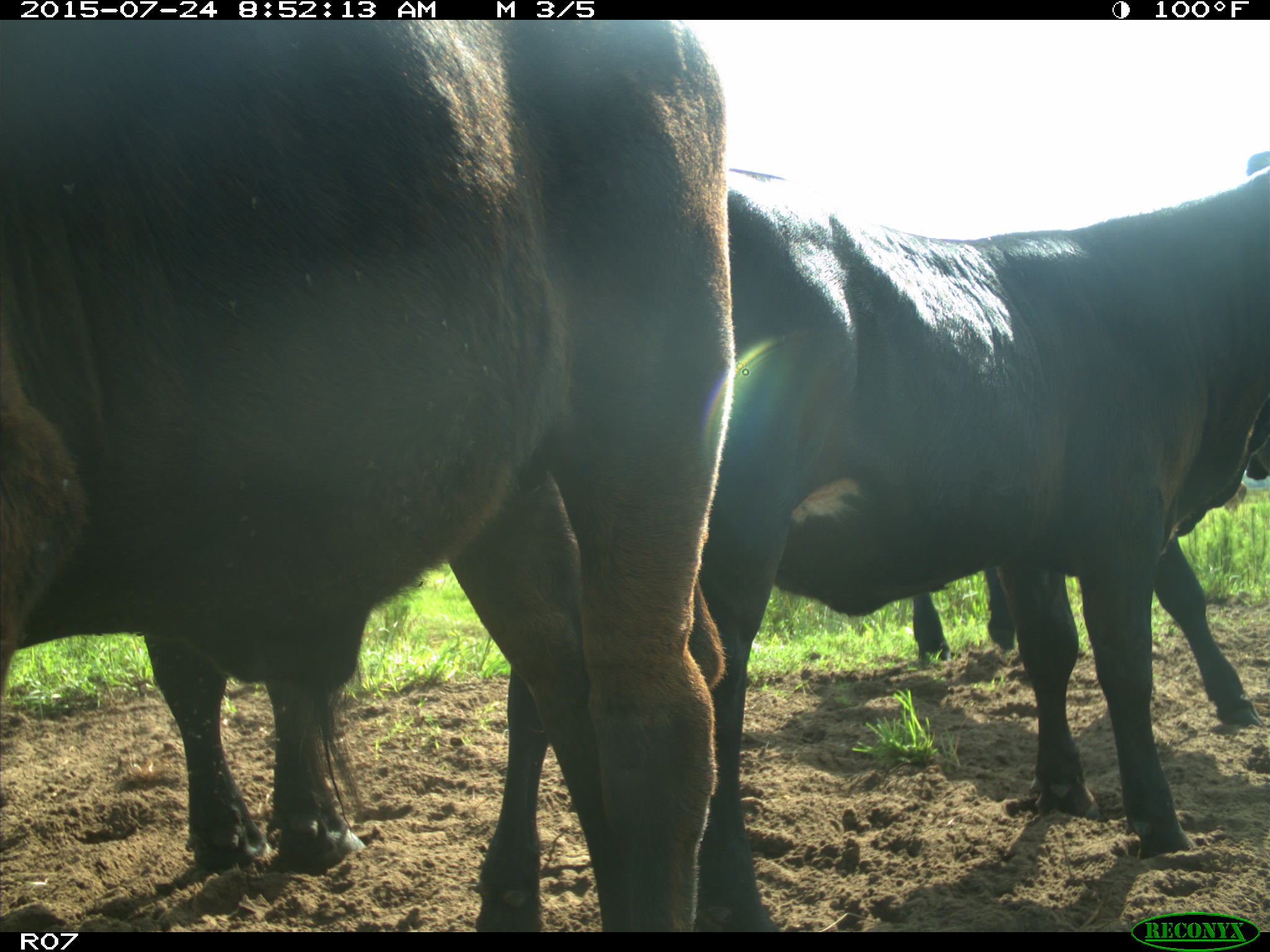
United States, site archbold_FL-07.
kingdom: Animalia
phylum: Chordata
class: Mammalia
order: Artiodactyla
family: Bovidae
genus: Bos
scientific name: Bos taurus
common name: domestic cow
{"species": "Bos taurus (domestic cow)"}